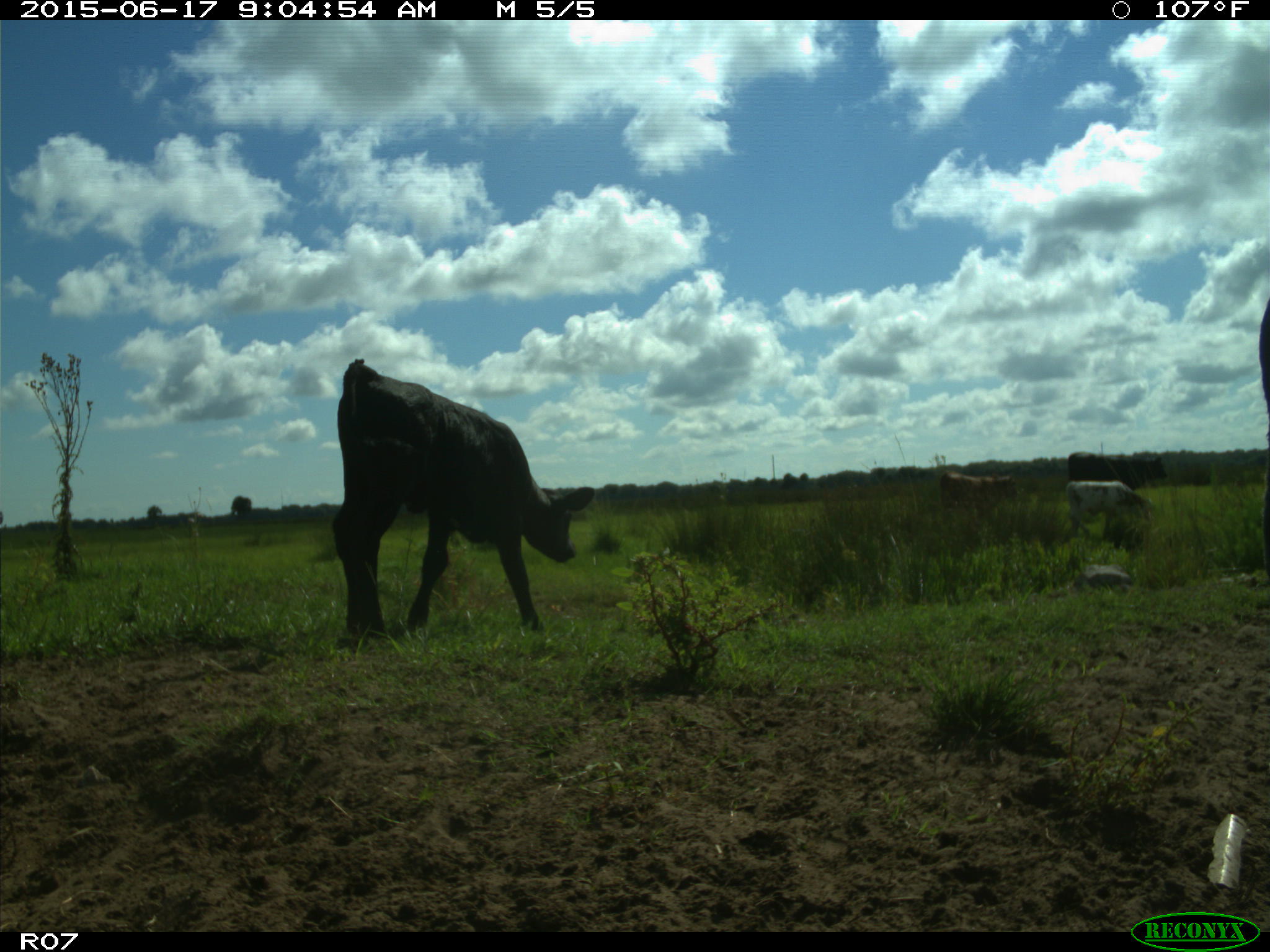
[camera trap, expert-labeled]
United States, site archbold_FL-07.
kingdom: Animalia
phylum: Chordata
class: Mammalia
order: Artiodactyla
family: Bovidae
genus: Bos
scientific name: Bos taurus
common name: domestic cow